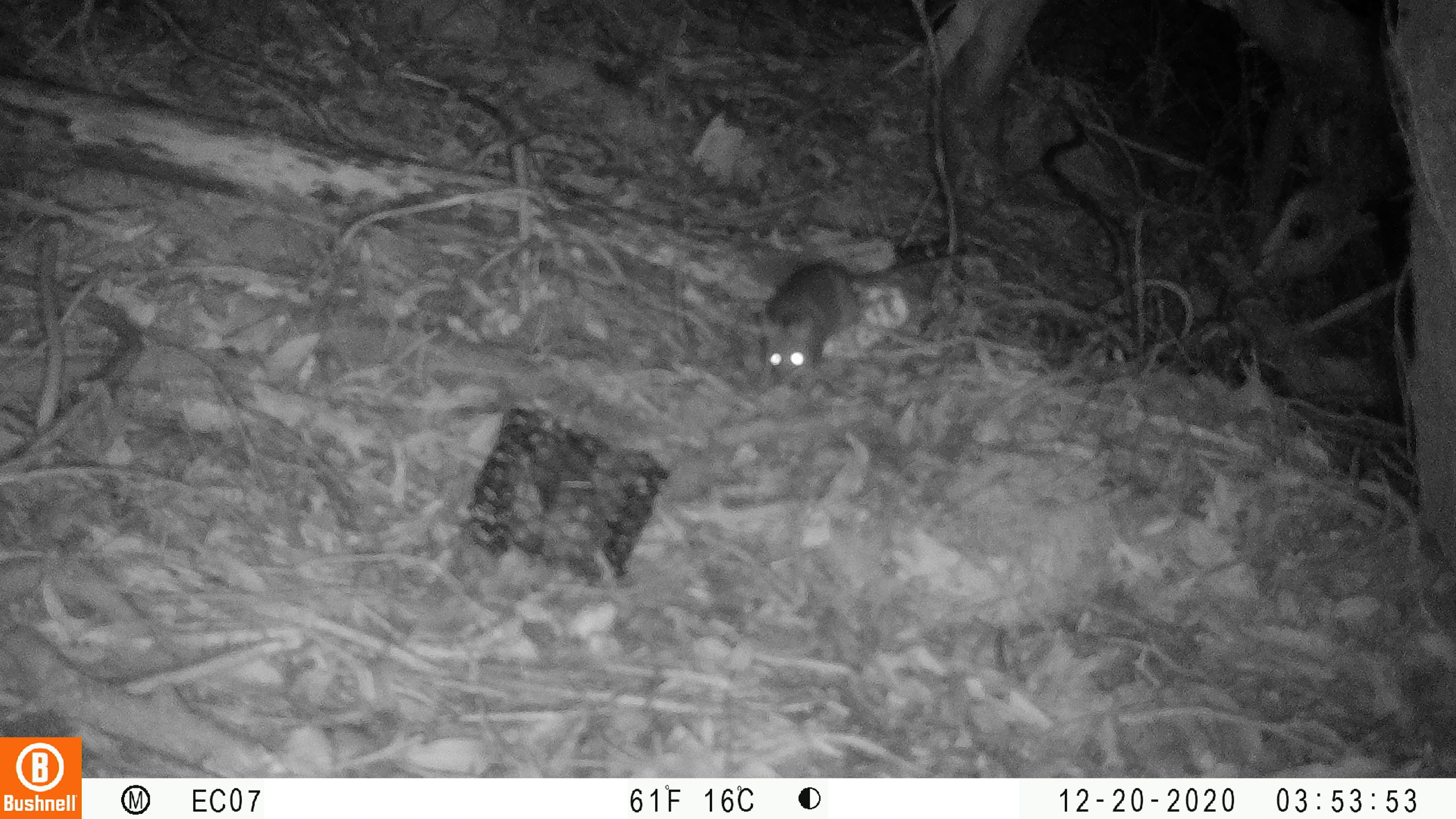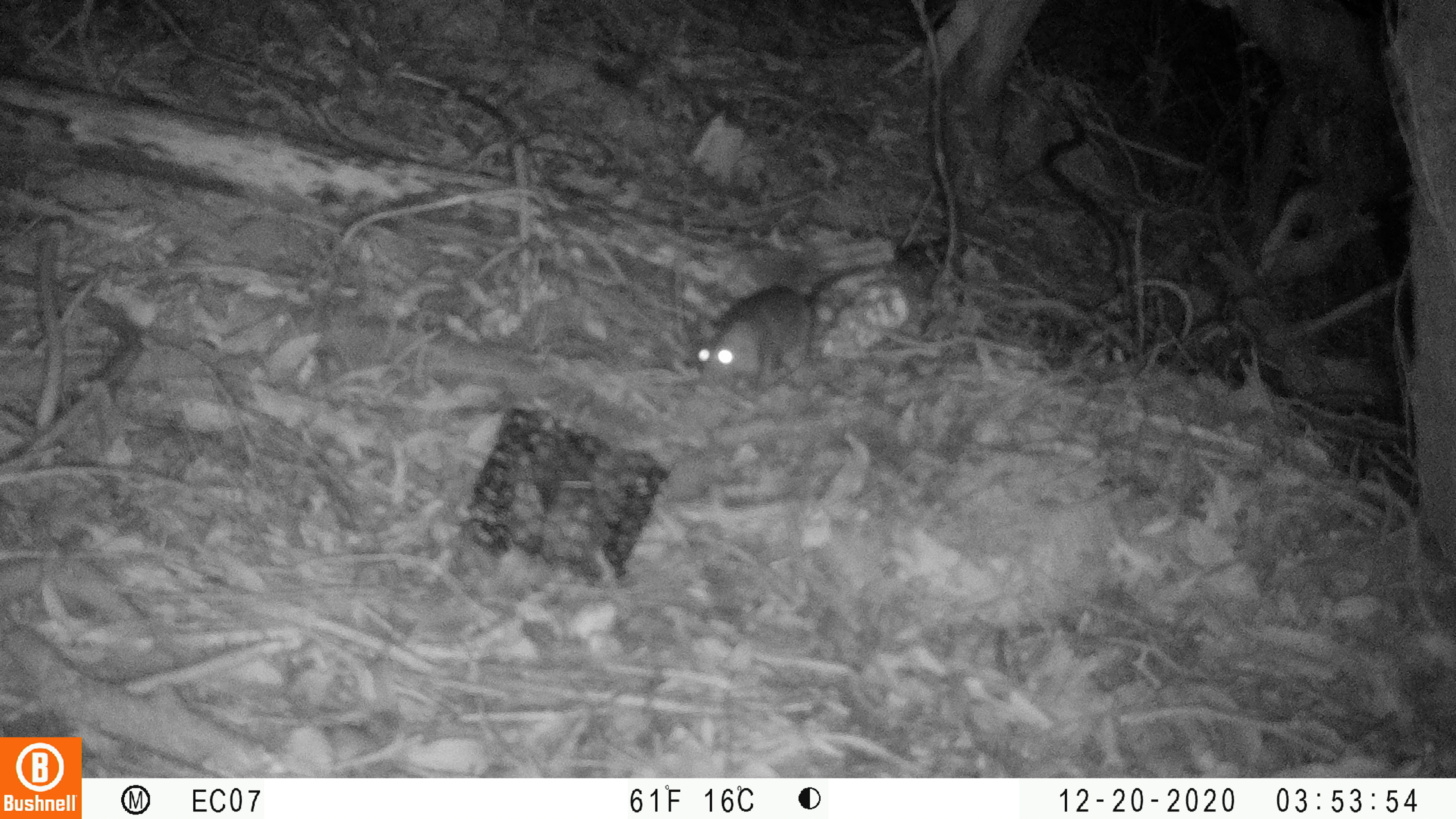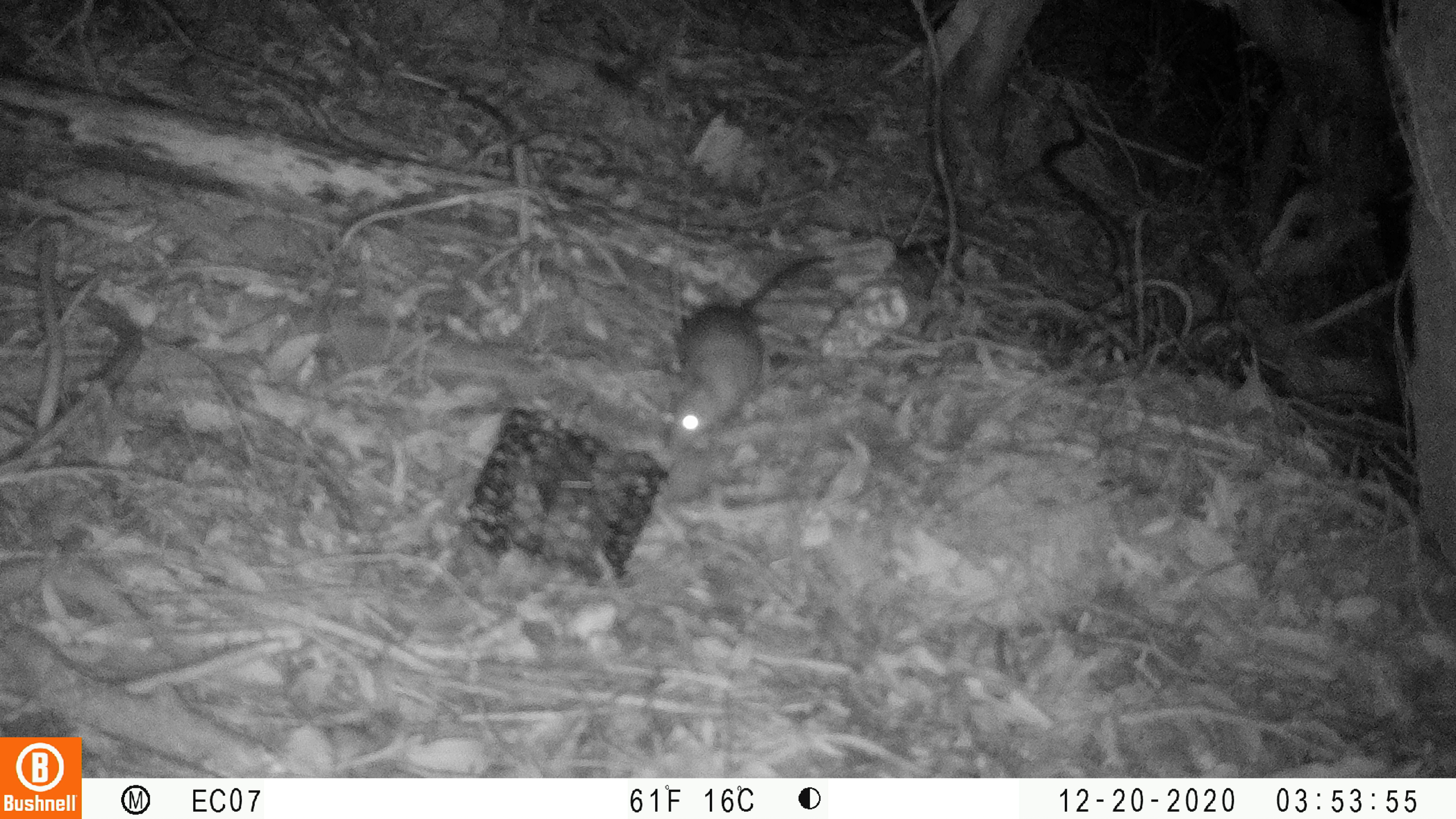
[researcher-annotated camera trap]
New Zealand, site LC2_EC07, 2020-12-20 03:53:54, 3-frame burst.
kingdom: Animalia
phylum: Chordata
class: Mammalia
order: Rodentia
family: Muridae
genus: Rattus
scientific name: Rattus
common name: rat